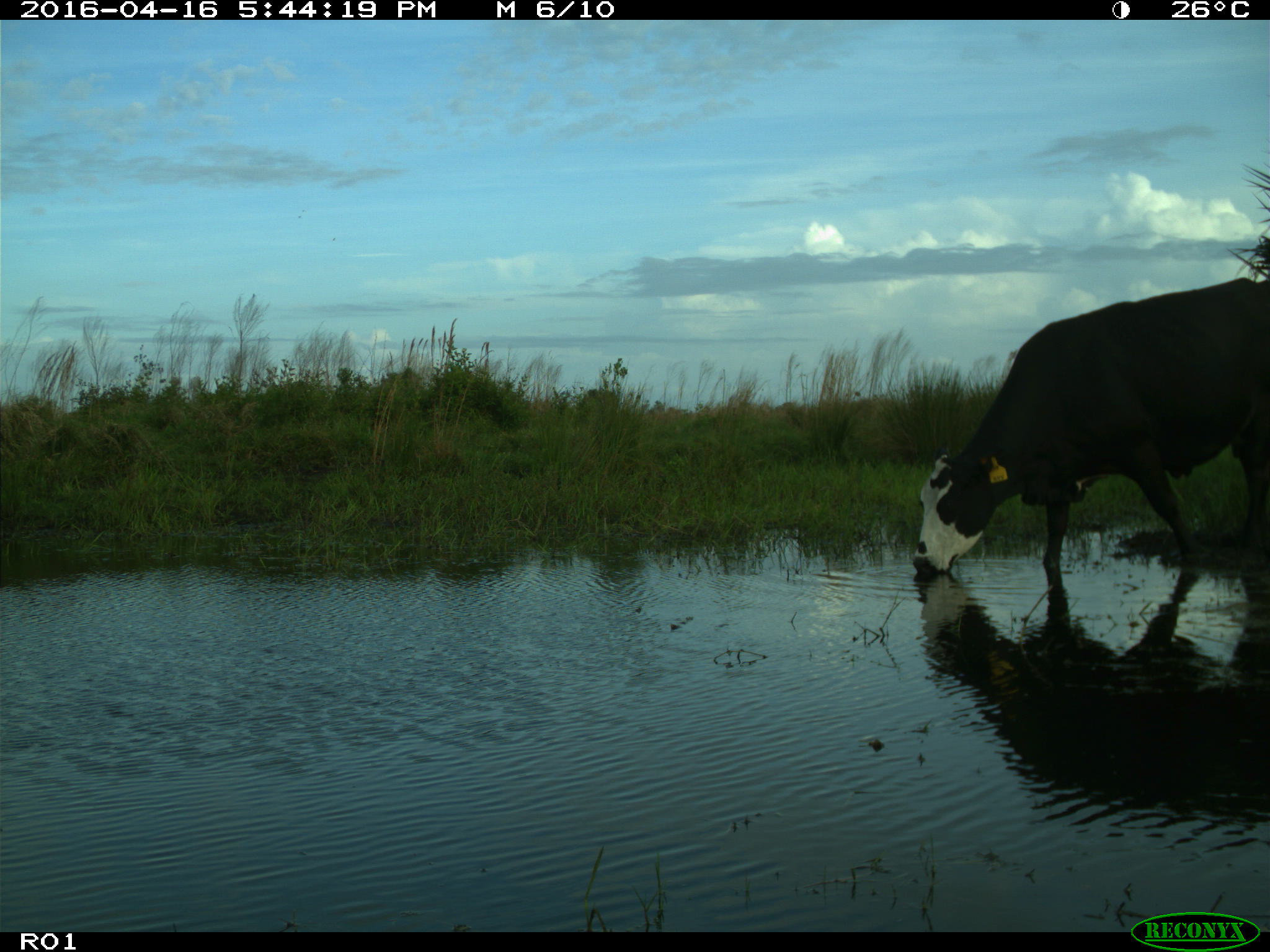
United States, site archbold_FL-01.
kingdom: Animalia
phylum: Chordata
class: Mammalia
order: Artiodactyla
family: Bovidae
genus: Bos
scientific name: Bos taurus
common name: domestic cow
Bos taurus (domestic cow).